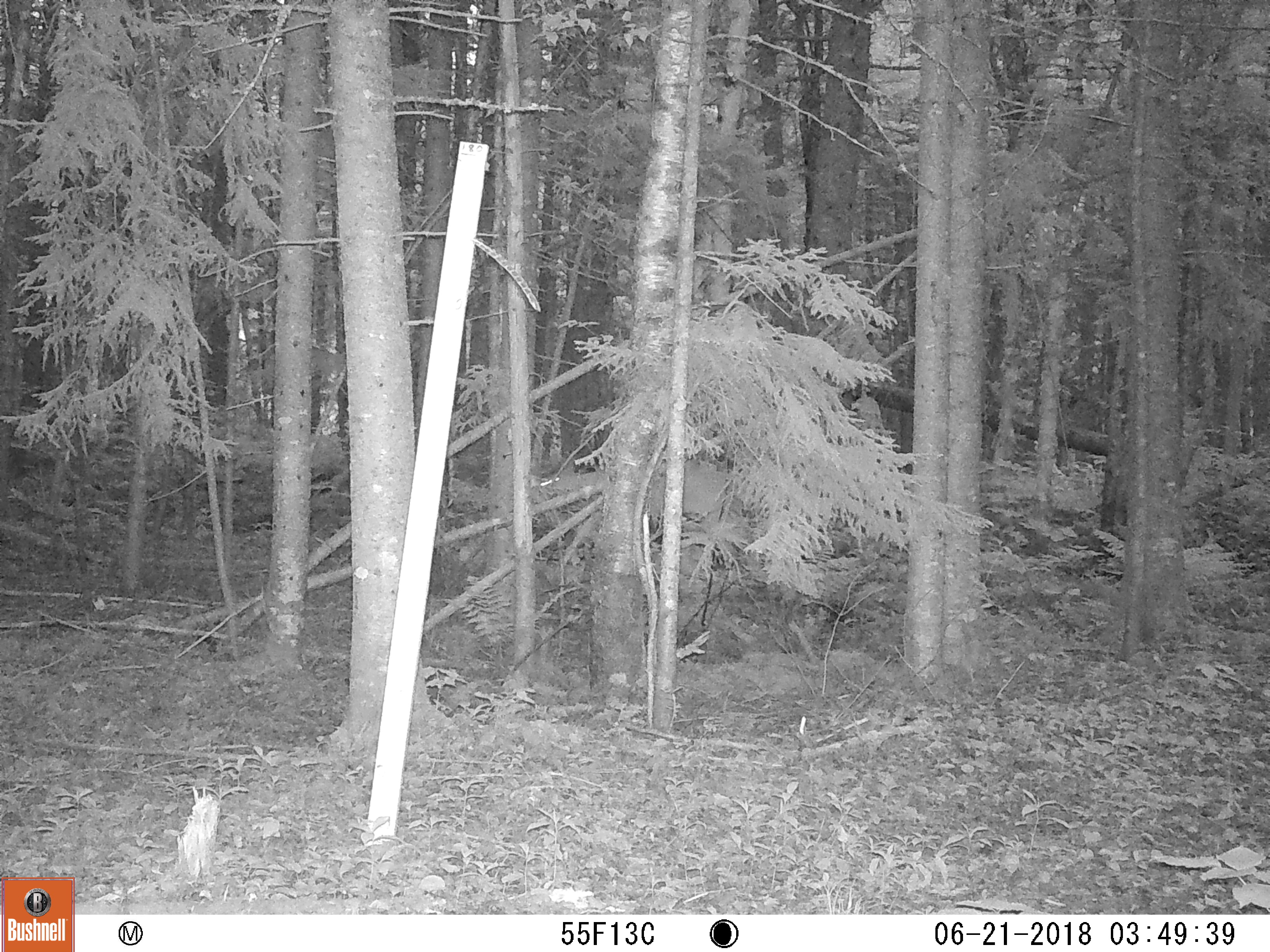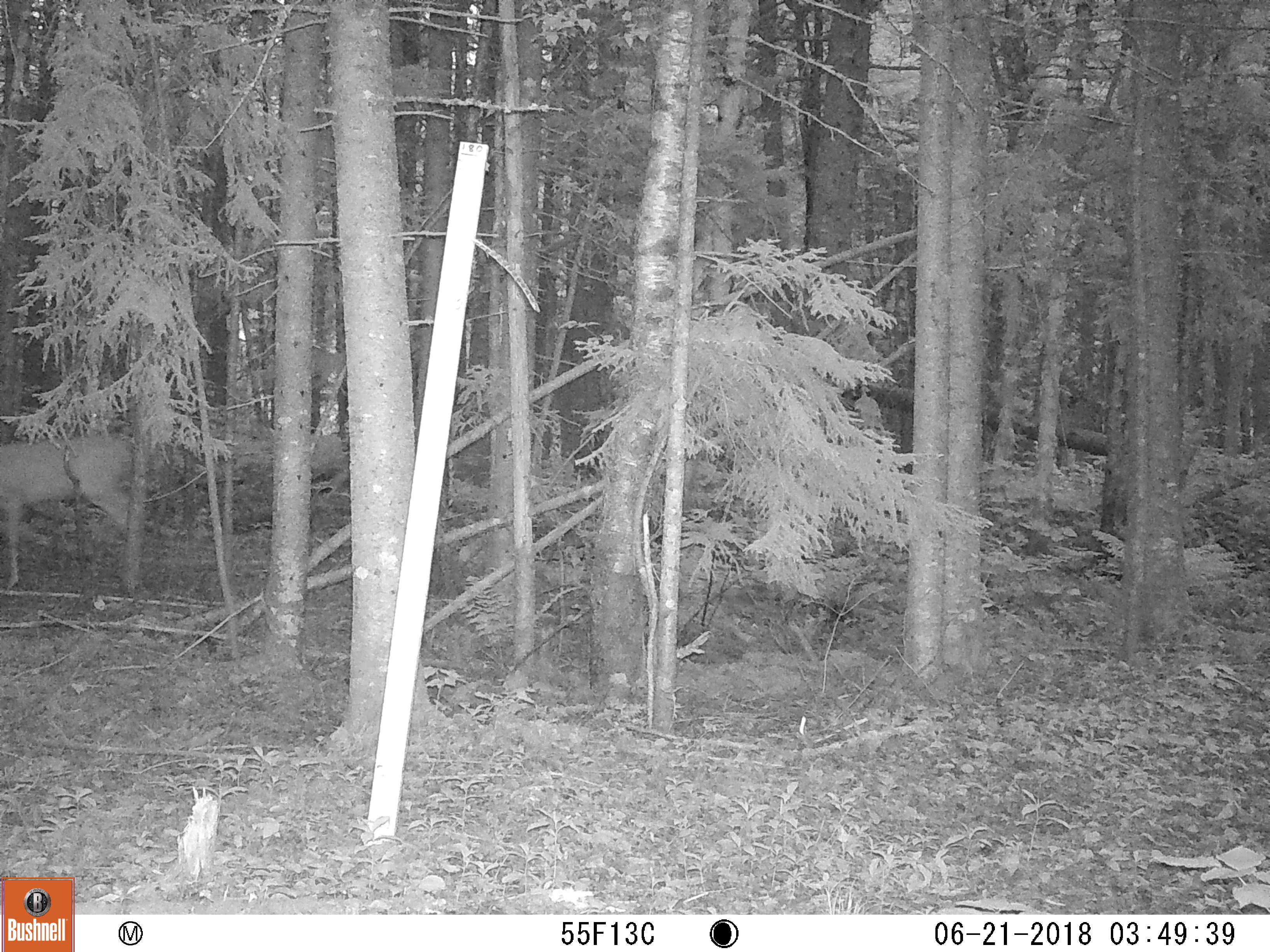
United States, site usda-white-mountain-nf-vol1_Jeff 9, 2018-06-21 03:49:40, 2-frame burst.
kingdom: Animalia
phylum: Chordata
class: Mammalia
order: Artiodactyla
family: Cervidae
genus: Odocoileus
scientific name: Odocoileus virginianus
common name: white-tailed deer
White-tailed deer (Odocoileus virginianus).